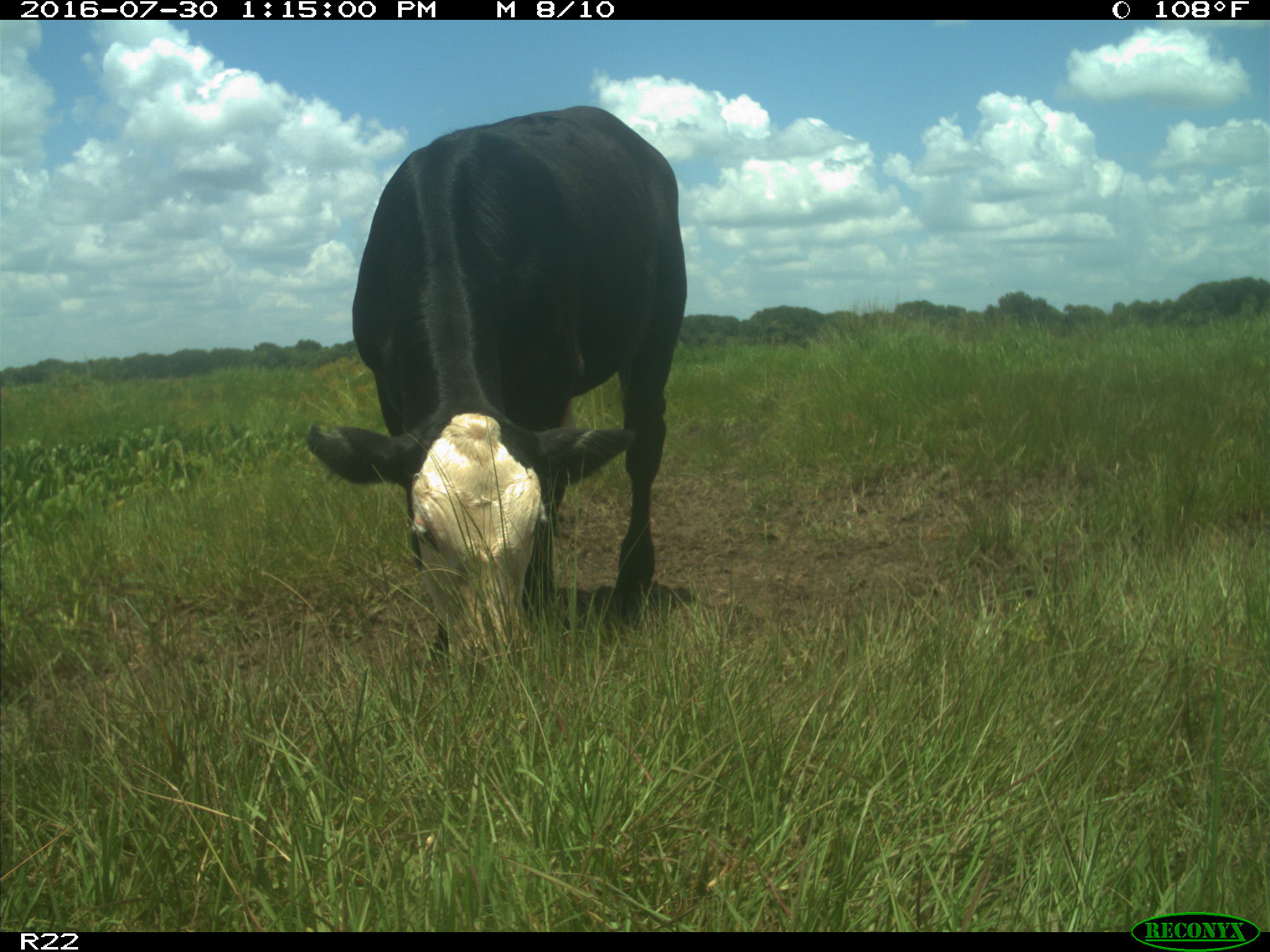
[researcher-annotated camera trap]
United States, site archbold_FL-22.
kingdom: Animalia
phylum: Chordata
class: Mammalia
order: Artiodactyla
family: Bovidae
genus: Bos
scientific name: Bos taurus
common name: domestic cow